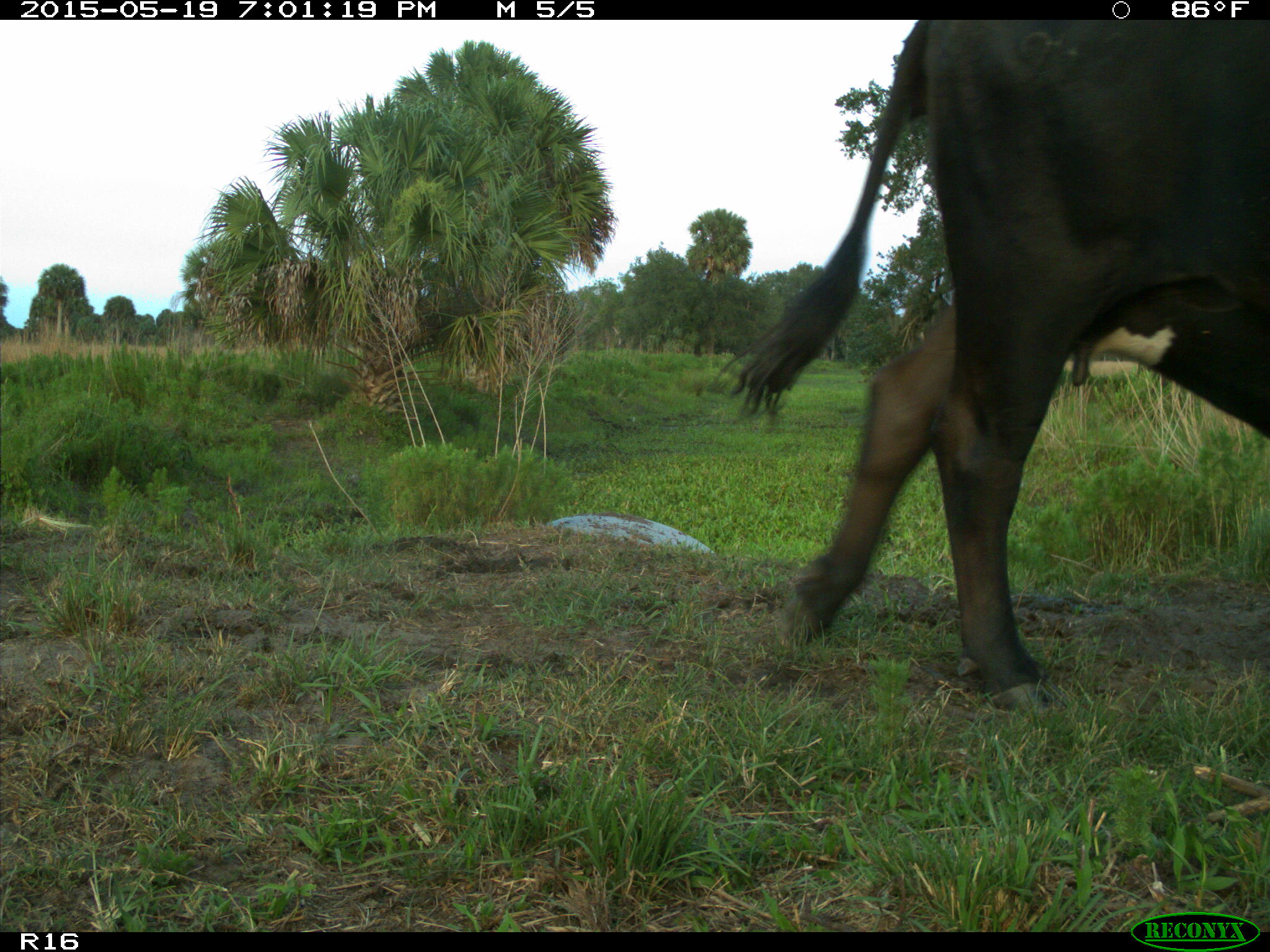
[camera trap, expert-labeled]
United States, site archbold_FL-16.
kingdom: Animalia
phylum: Chordata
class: Mammalia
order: Artiodactyla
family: Bovidae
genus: Bos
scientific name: Bos taurus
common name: domestic cow